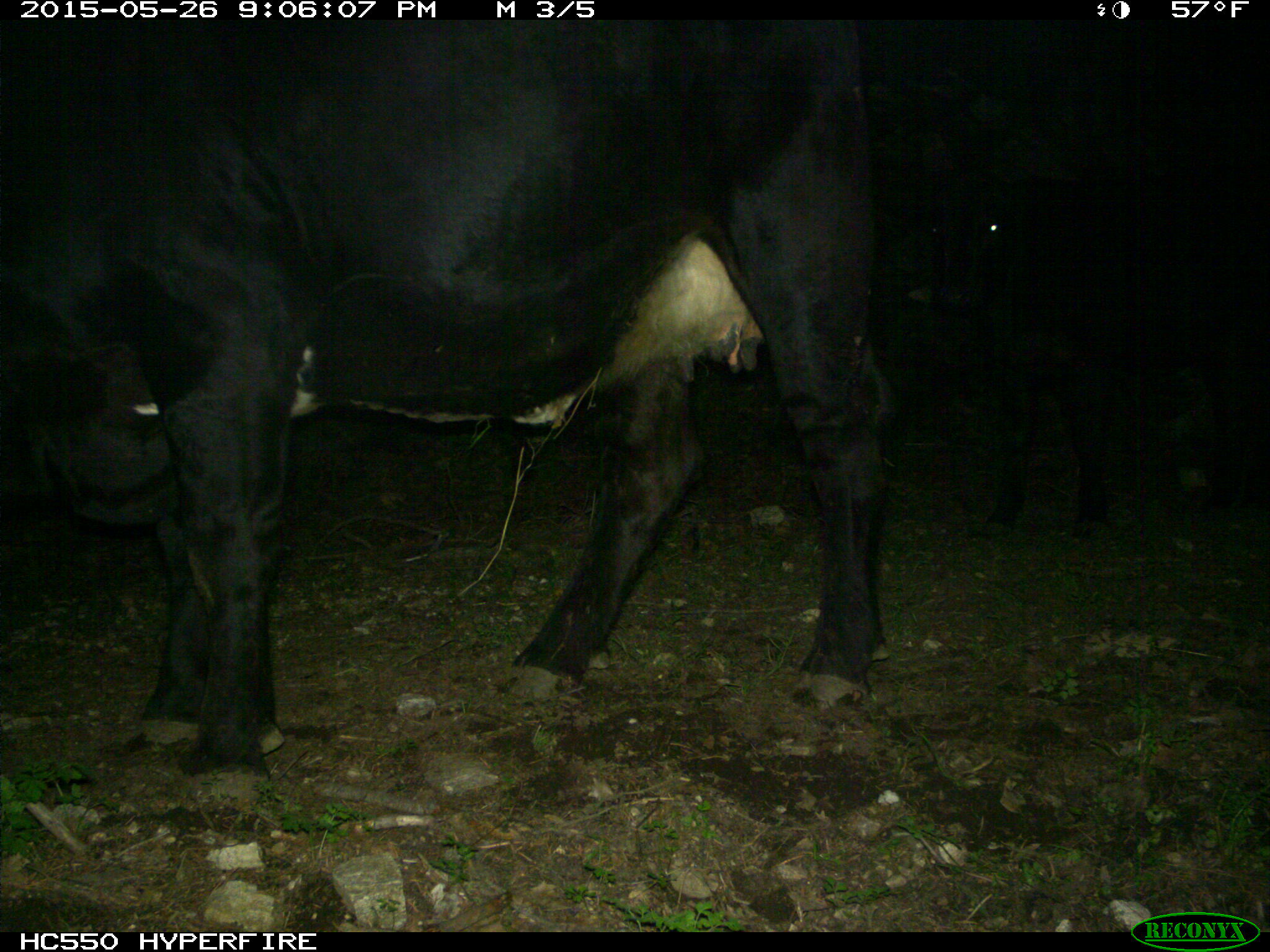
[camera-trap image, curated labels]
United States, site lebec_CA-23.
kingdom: Animalia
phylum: Chordata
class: Mammalia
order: Artiodactyla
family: Bovidae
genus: Bos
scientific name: Bos taurus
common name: domestic cow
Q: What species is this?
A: Bos taurus (domestic cow).